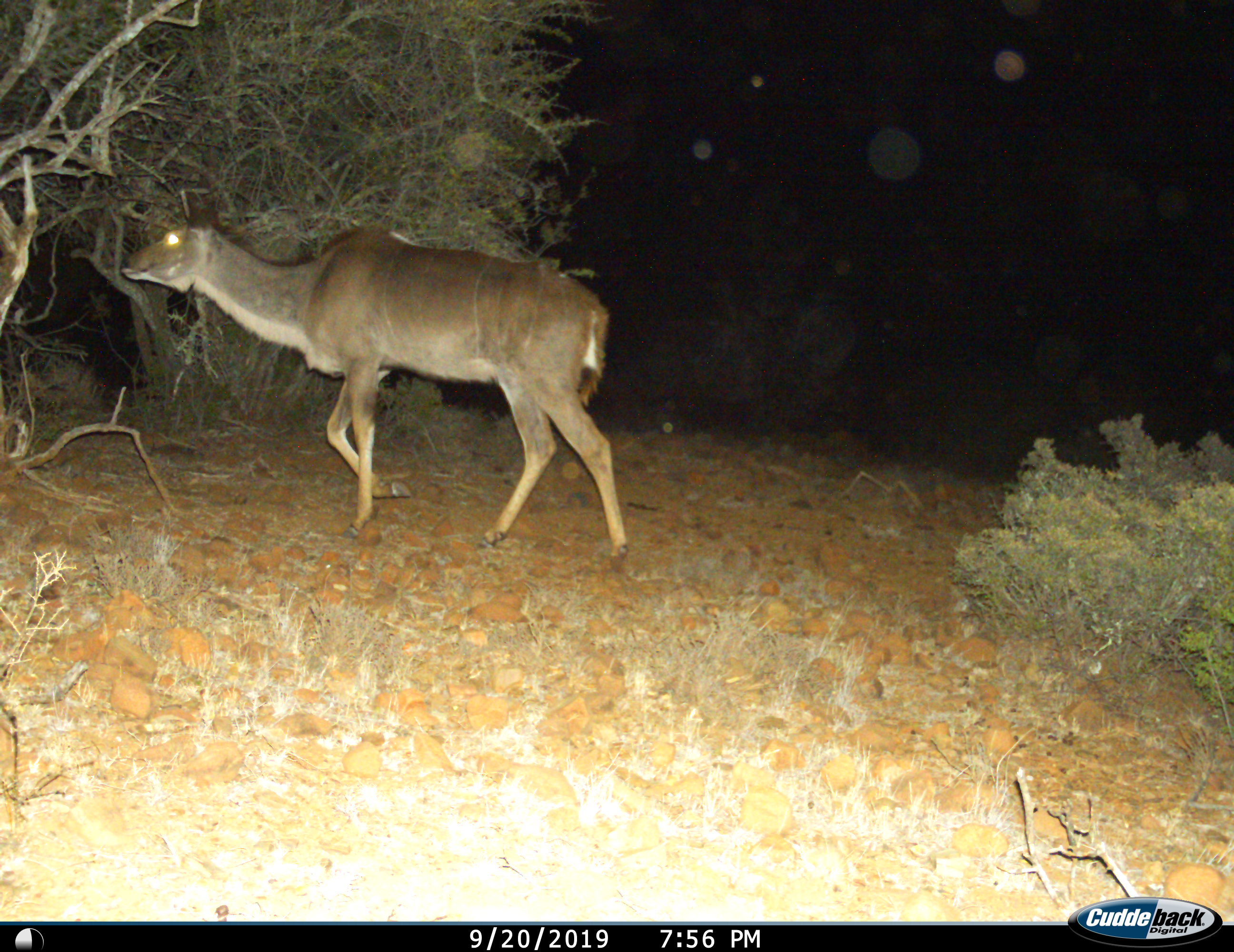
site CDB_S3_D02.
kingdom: Animalia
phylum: Chordata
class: Mammalia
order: Artiodactyla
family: Bovidae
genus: Tragelaphus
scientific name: Tragelaphus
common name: kudu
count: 1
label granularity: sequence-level